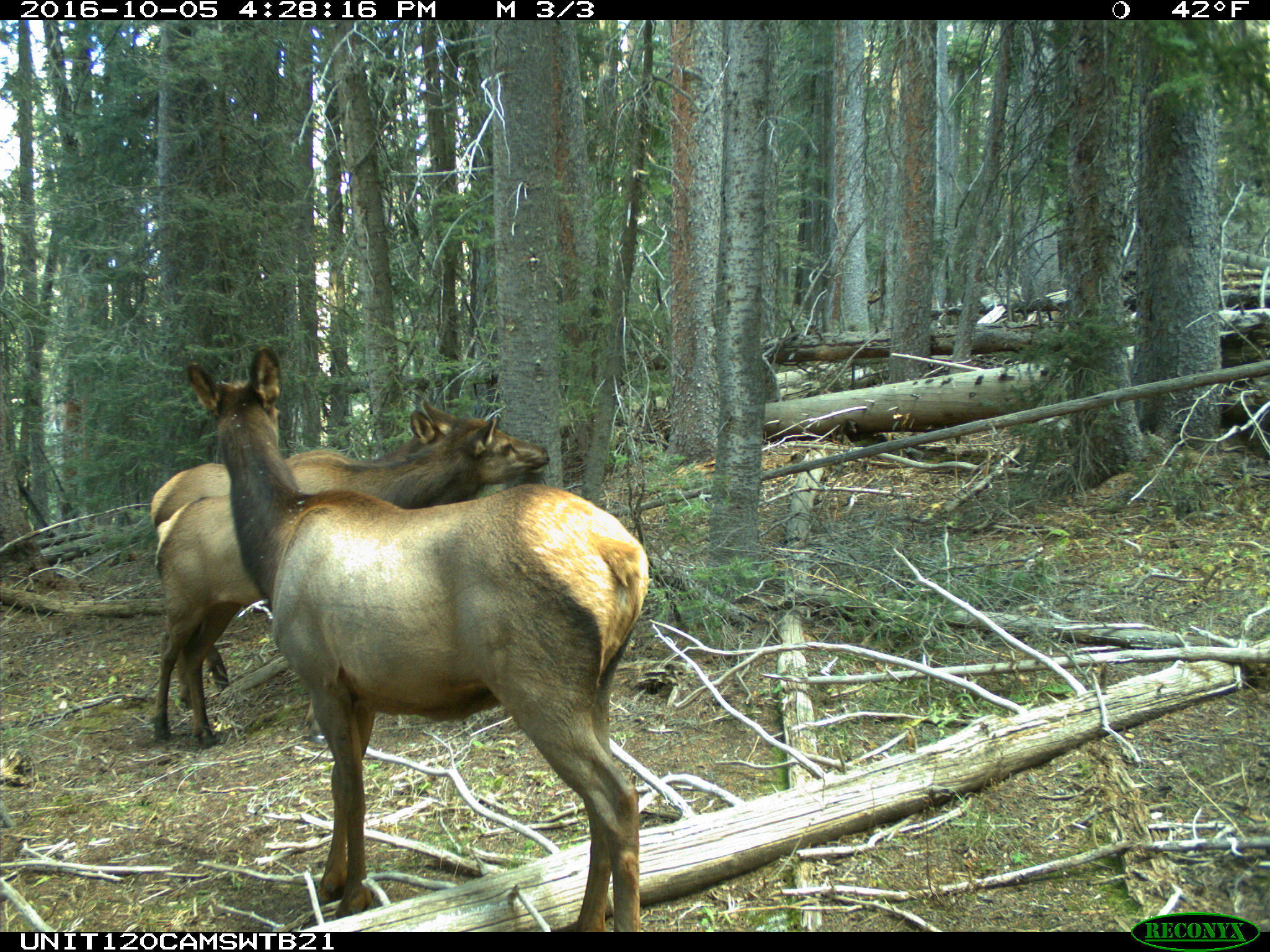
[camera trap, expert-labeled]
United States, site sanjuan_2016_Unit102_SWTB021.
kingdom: Animalia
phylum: Chordata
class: Mammalia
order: Artiodactyla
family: Cervidae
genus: Cervus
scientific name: Cervus elaphus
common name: red deer